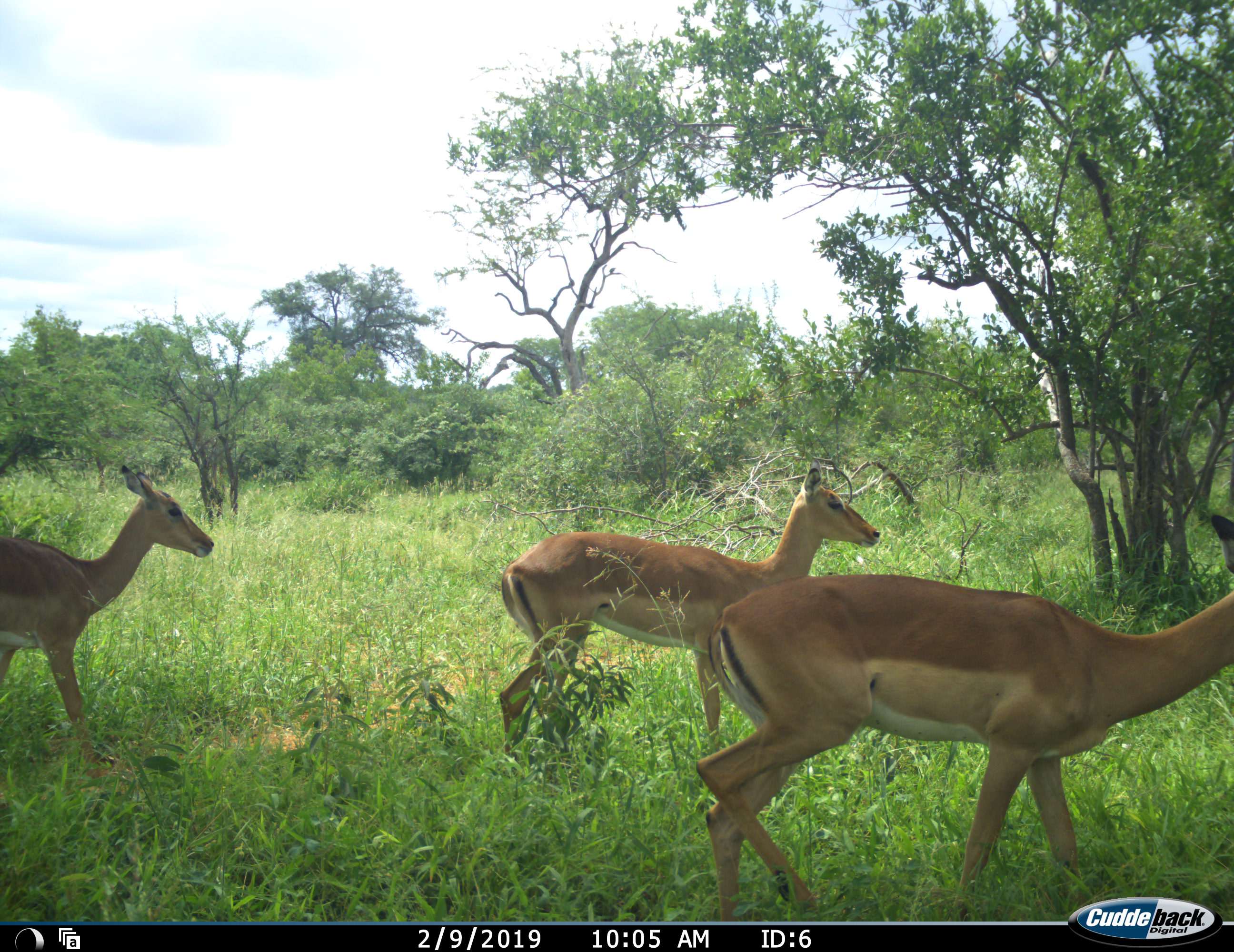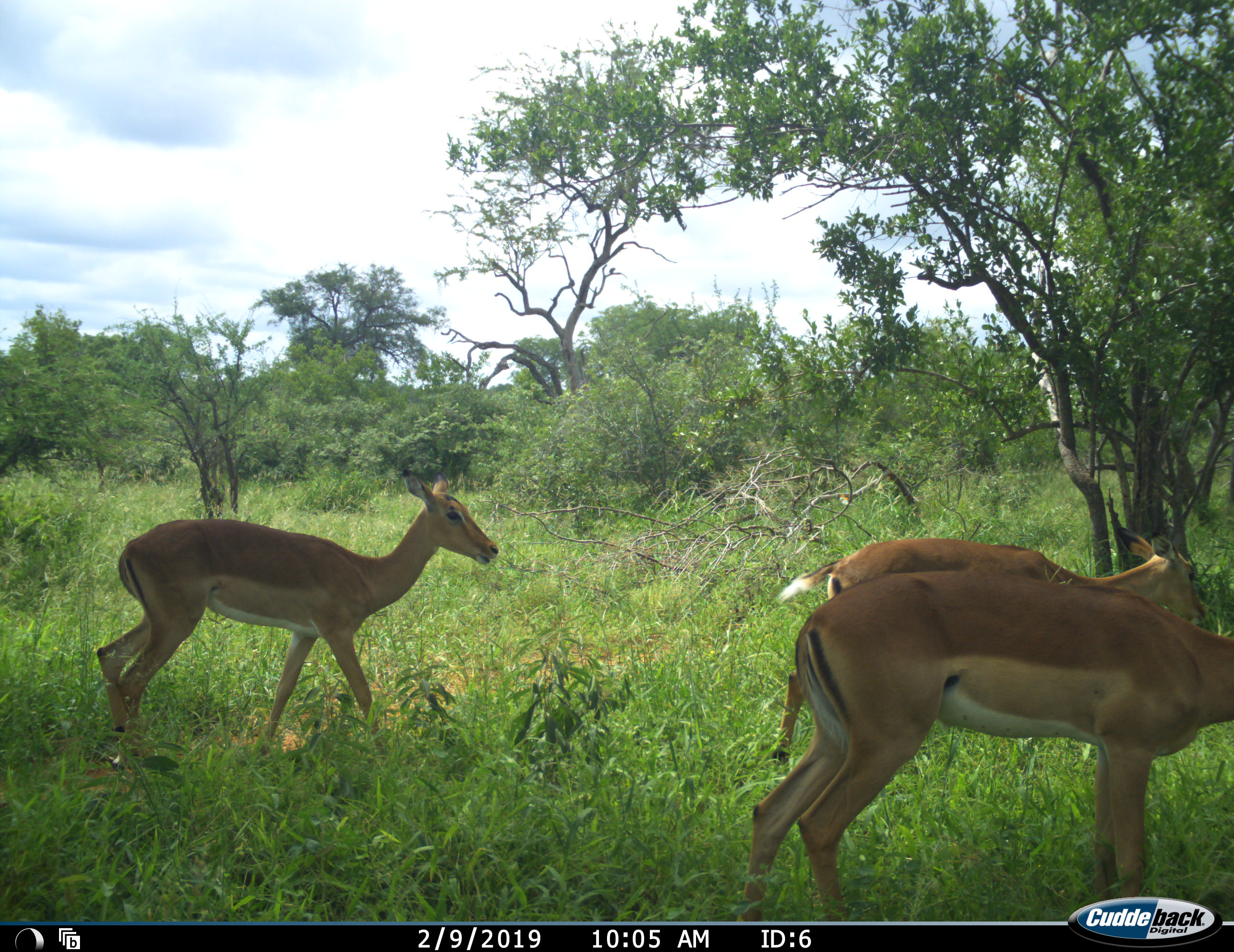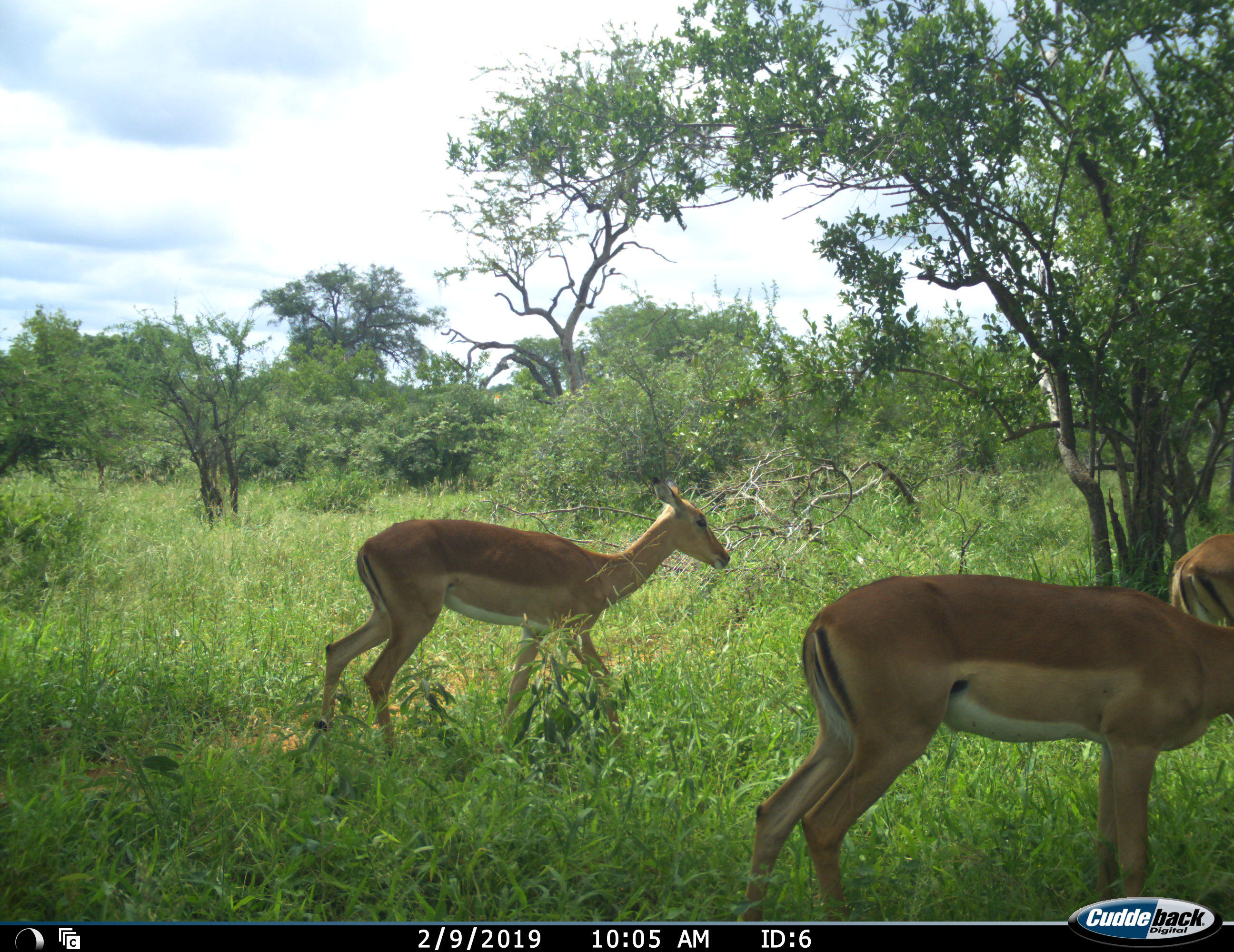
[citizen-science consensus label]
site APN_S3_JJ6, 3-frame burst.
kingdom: Animalia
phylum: Chordata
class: Mammalia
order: Artiodactyla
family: Bovidae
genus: Aepyceros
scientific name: Aepyceros melampus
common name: impala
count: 3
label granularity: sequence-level